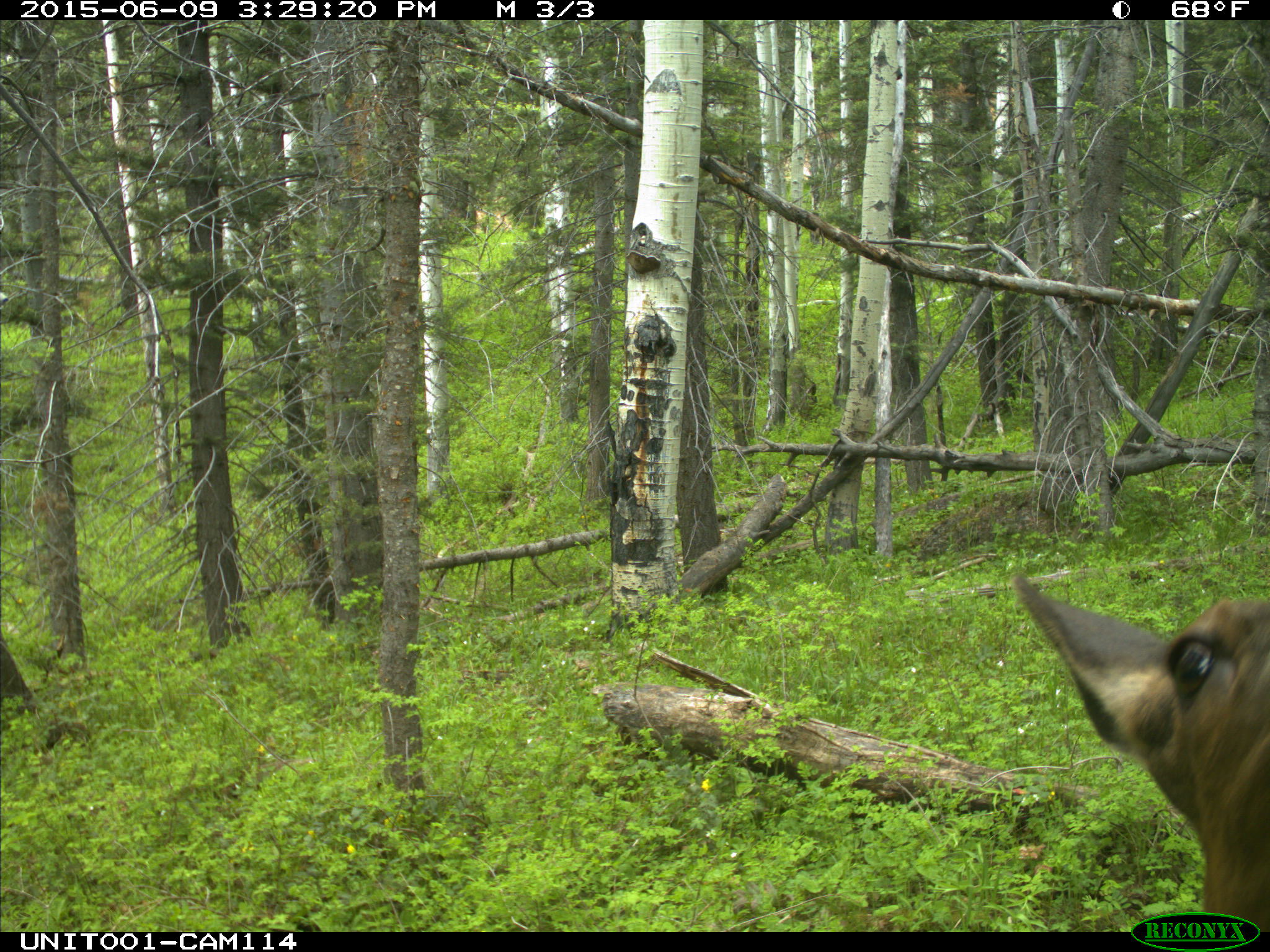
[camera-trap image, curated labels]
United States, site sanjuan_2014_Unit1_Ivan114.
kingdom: Animalia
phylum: Chordata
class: Mammalia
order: Artiodactyla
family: Cervidae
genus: Cervus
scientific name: Cervus elaphus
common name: red deer